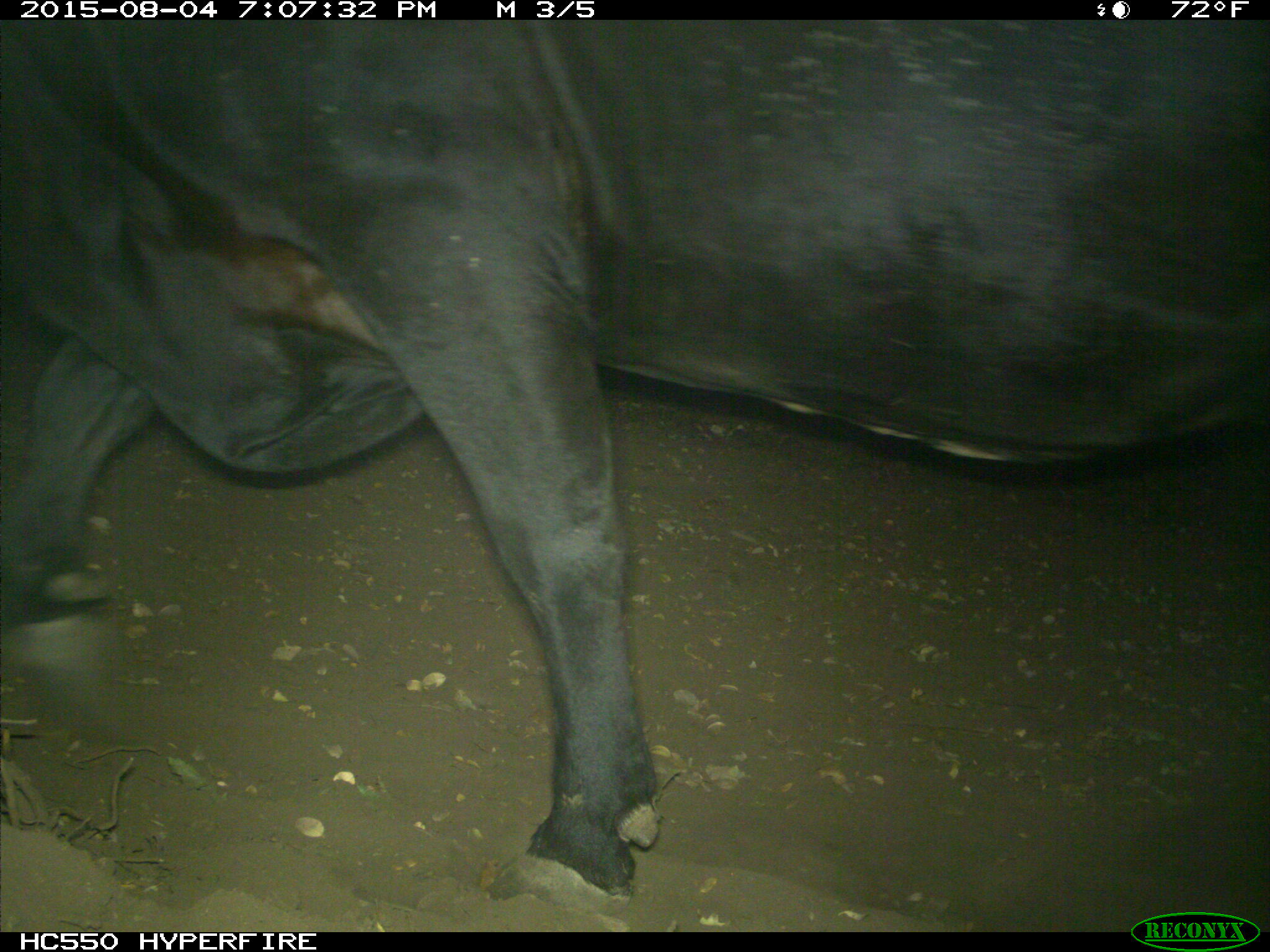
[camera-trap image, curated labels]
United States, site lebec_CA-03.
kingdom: Animalia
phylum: Chordata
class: Mammalia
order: Artiodactyla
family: Bovidae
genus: Bos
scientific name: Bos taurus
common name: domestic cow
Bos taurus (domestic cow).